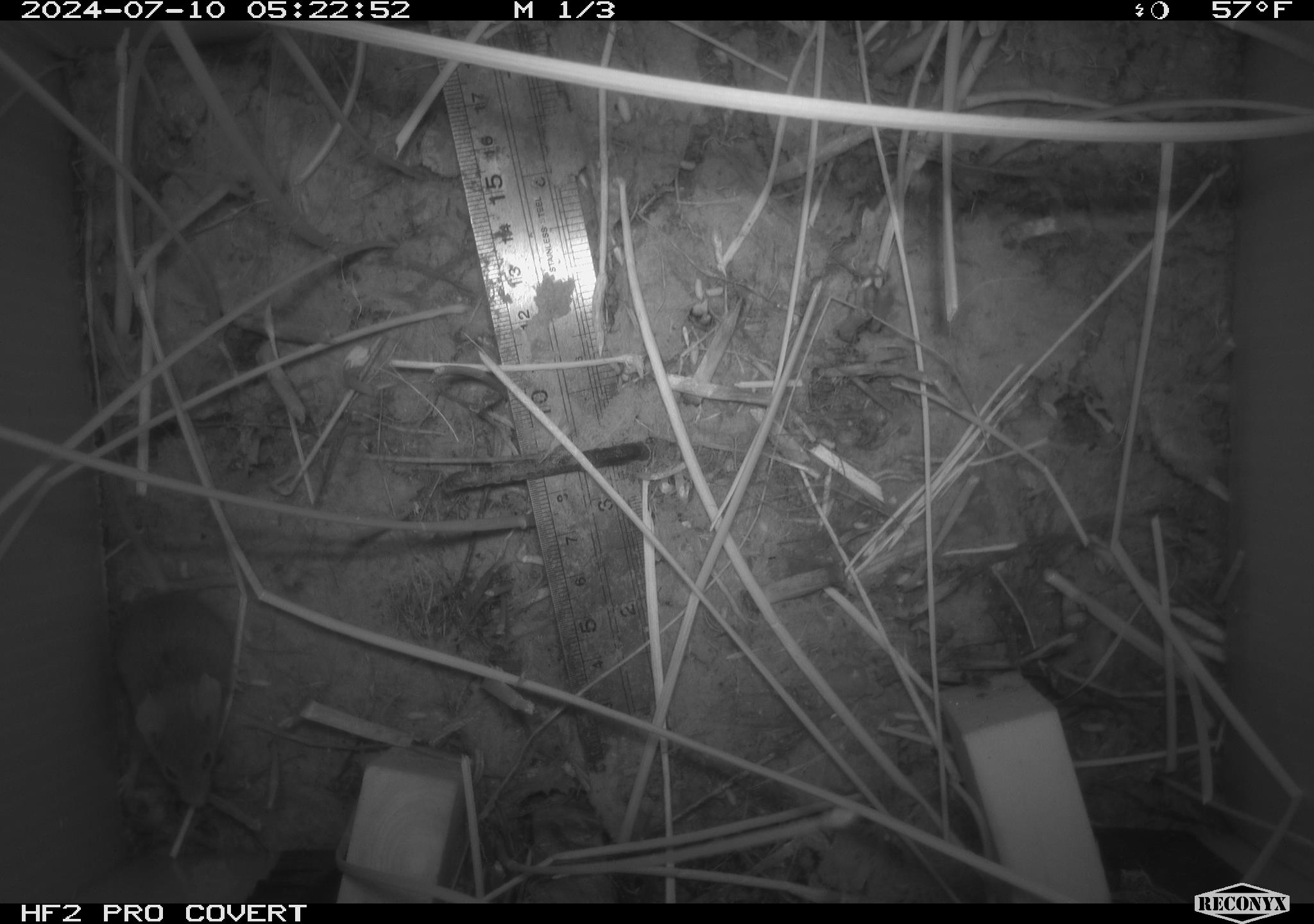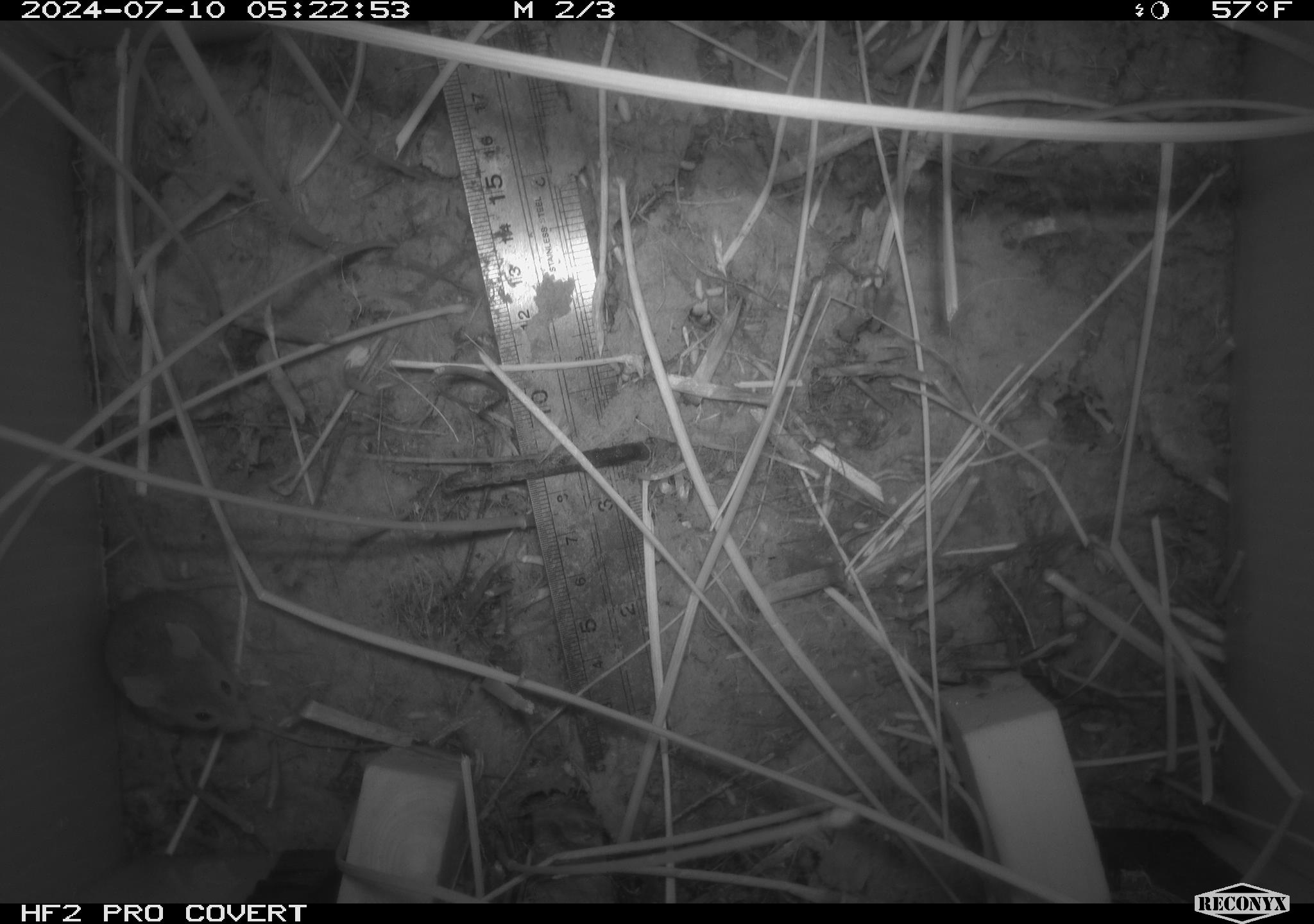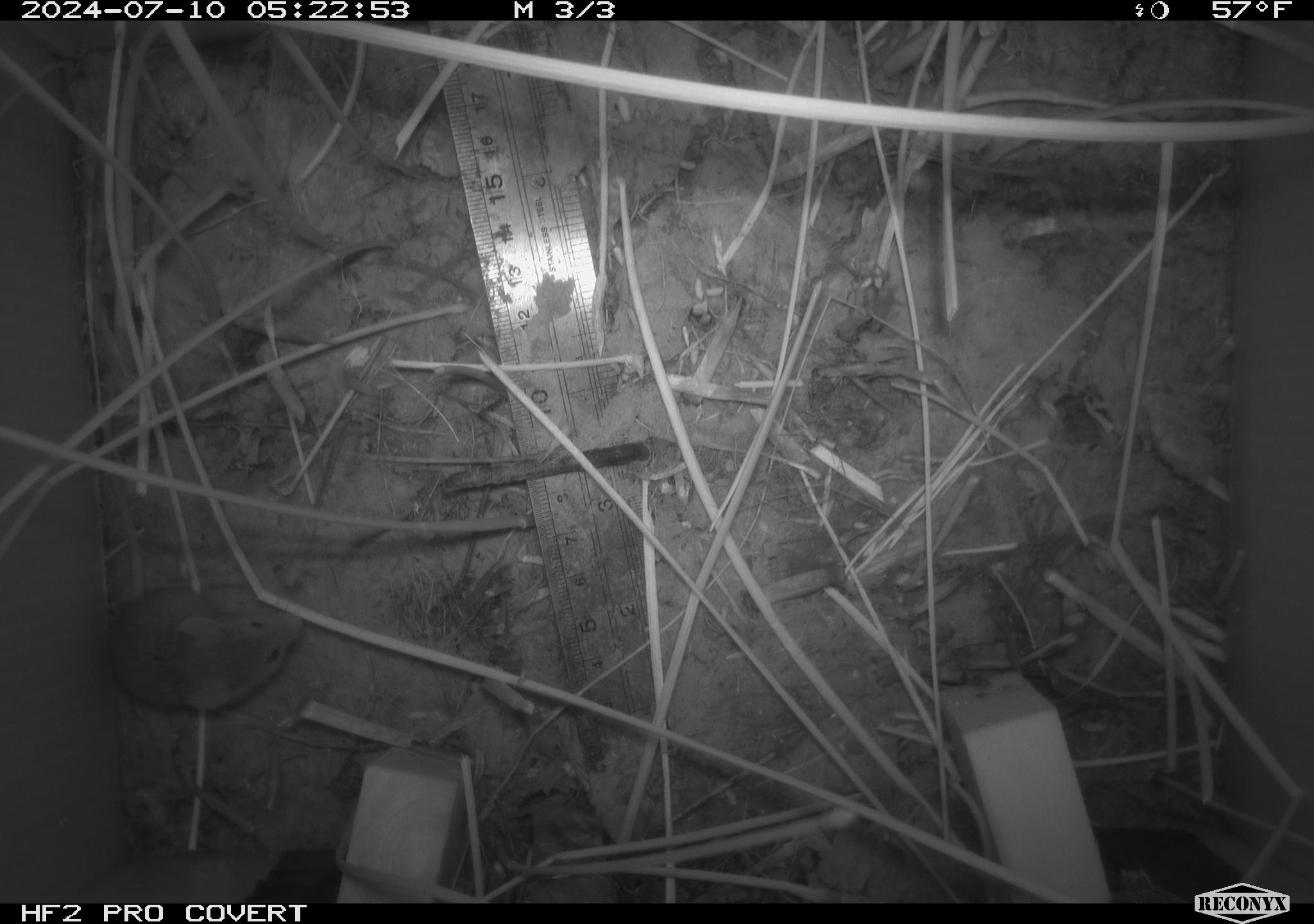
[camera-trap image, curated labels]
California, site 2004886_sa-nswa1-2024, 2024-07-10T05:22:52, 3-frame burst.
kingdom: Animalia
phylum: Chordata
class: Mammalia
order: Rodentia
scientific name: Rodentia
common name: rodent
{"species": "rodent (Rodentia)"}